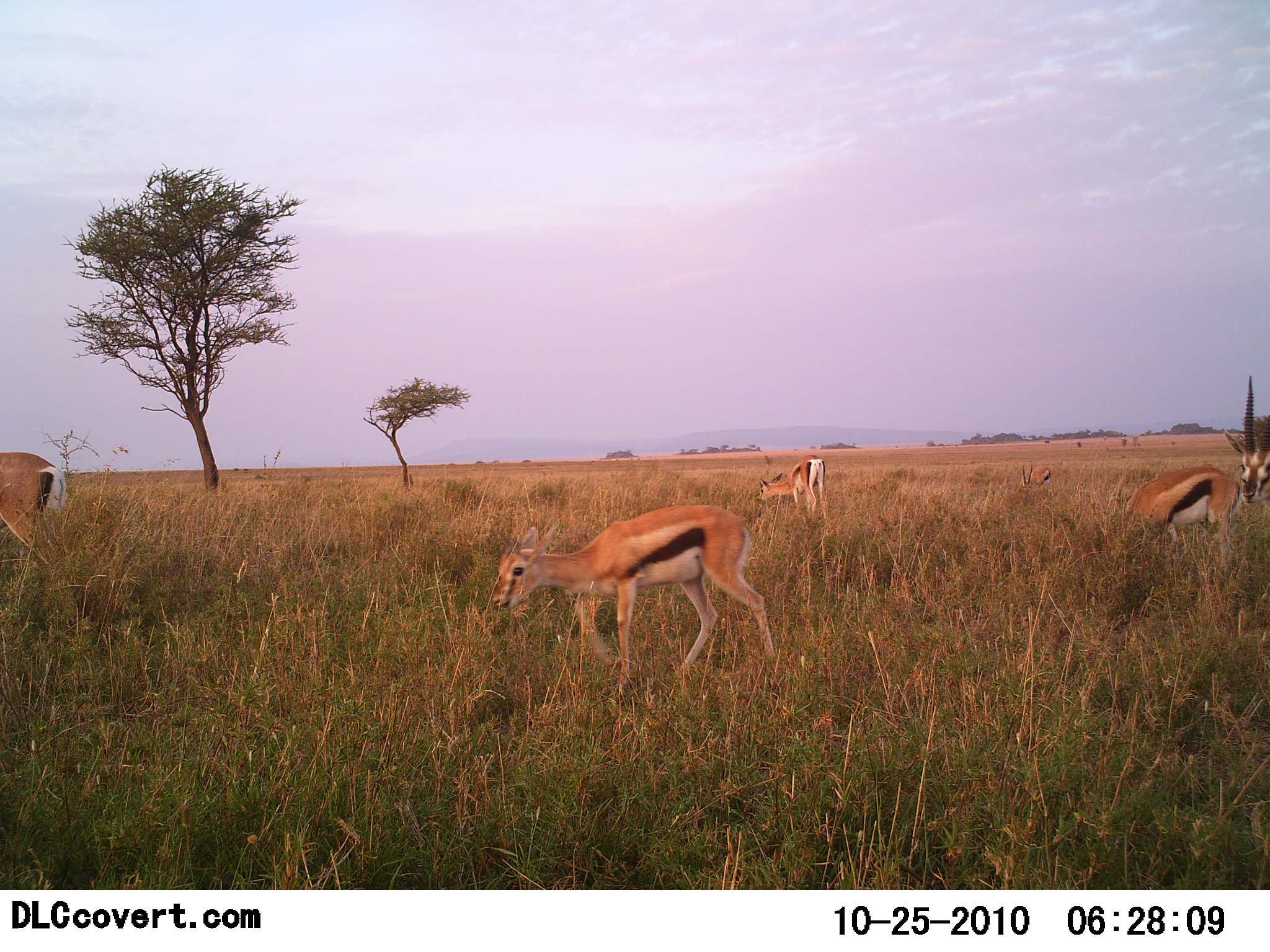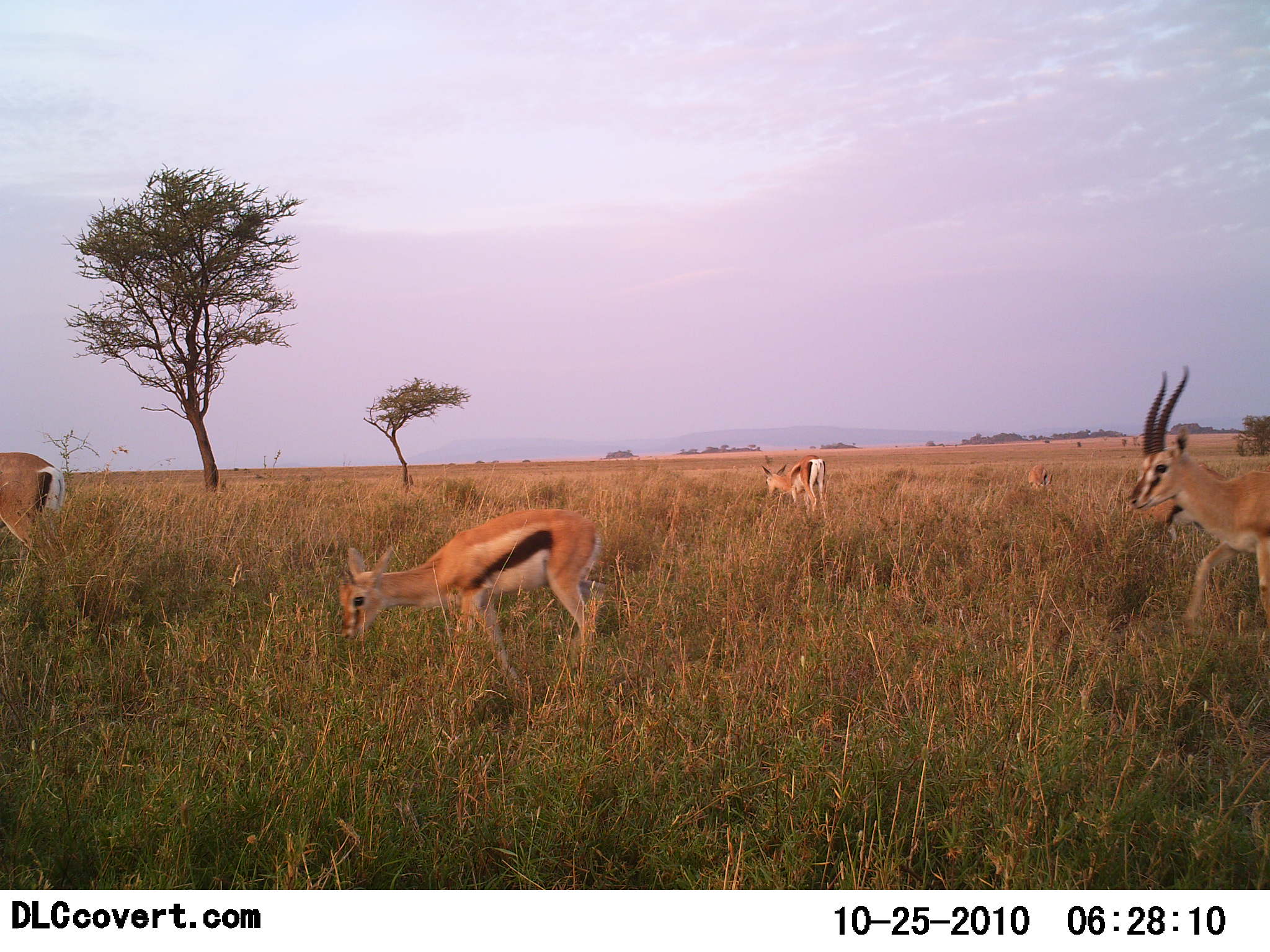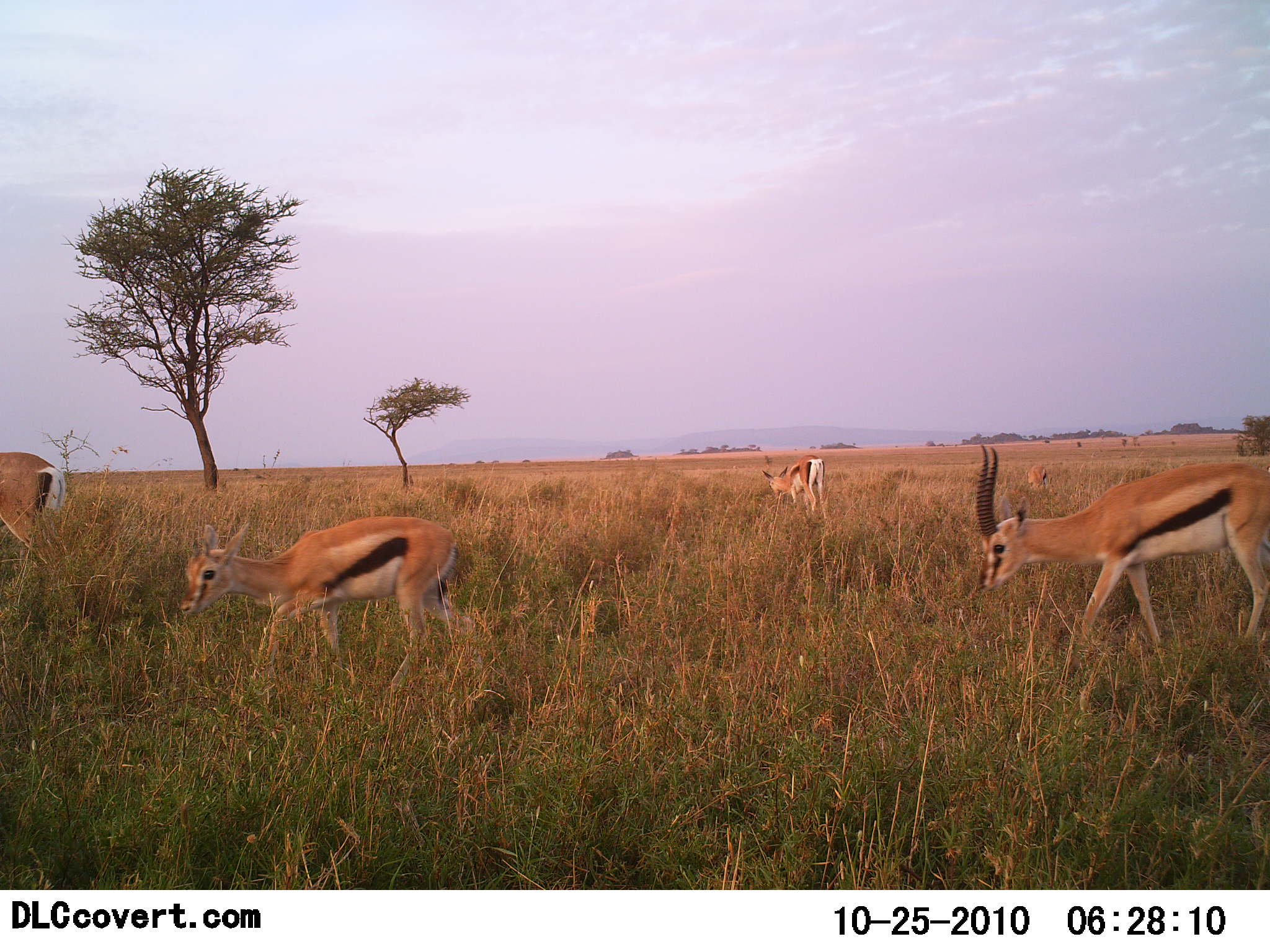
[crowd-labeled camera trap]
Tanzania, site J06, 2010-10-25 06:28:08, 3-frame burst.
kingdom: Animalia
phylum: Chordata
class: Mammalia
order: Artiodactyla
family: Bovidae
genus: Eudorcas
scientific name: Eudorcas thomsonii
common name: thomson's gazelle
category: gazellethomsons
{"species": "gazellethomsons (thomson's gazelle) (Eudorcas thomsonii)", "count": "5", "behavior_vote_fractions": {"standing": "44%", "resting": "0%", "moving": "69%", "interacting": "0%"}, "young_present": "12%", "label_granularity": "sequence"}